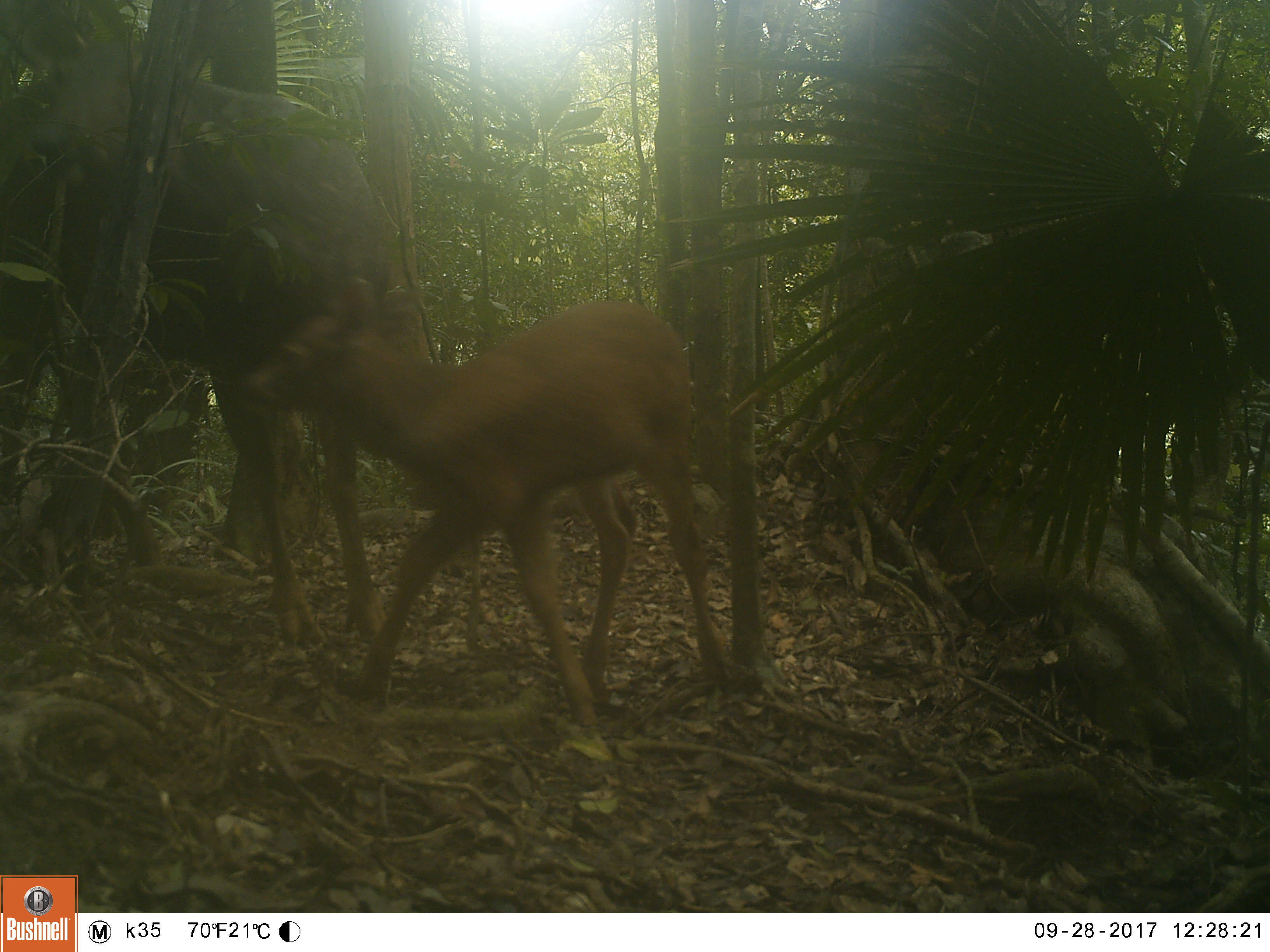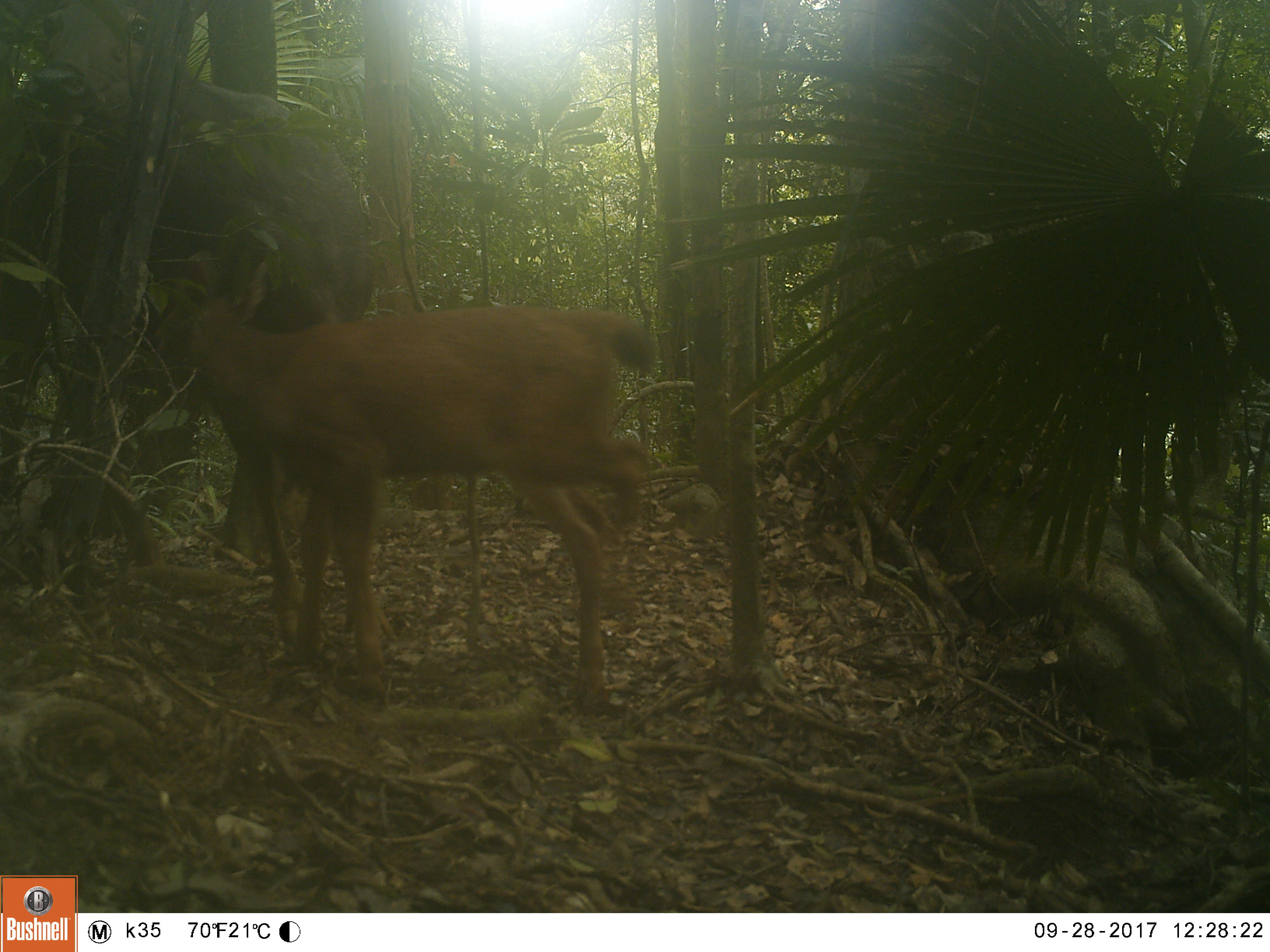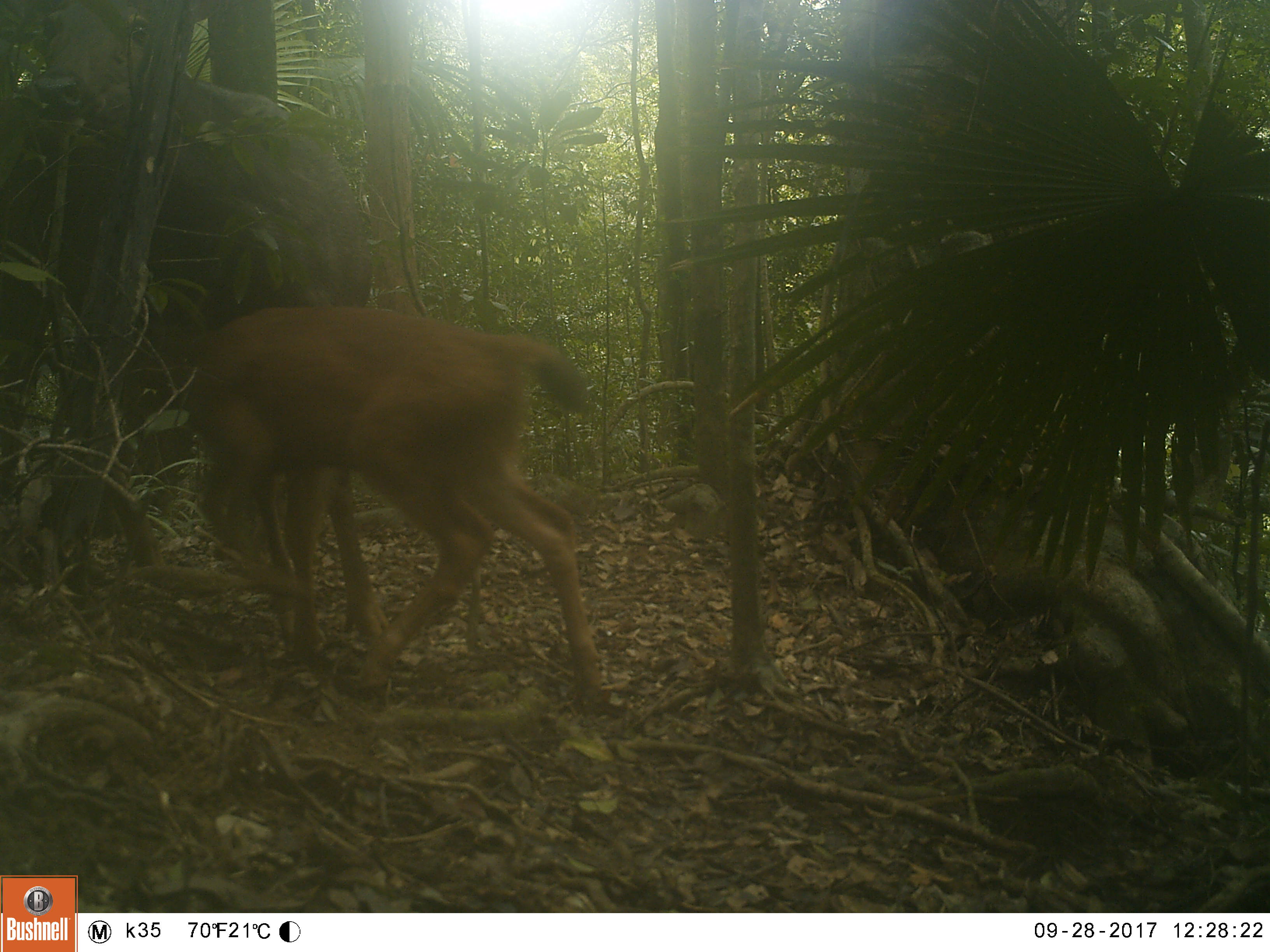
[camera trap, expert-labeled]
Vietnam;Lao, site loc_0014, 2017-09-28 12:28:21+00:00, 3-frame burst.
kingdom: Animalia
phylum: Chordata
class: Mammalia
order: Artiodactyla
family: Cervidae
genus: Rusa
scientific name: Rusa unicolor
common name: sambar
Sambar (Rusa unicolor). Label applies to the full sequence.